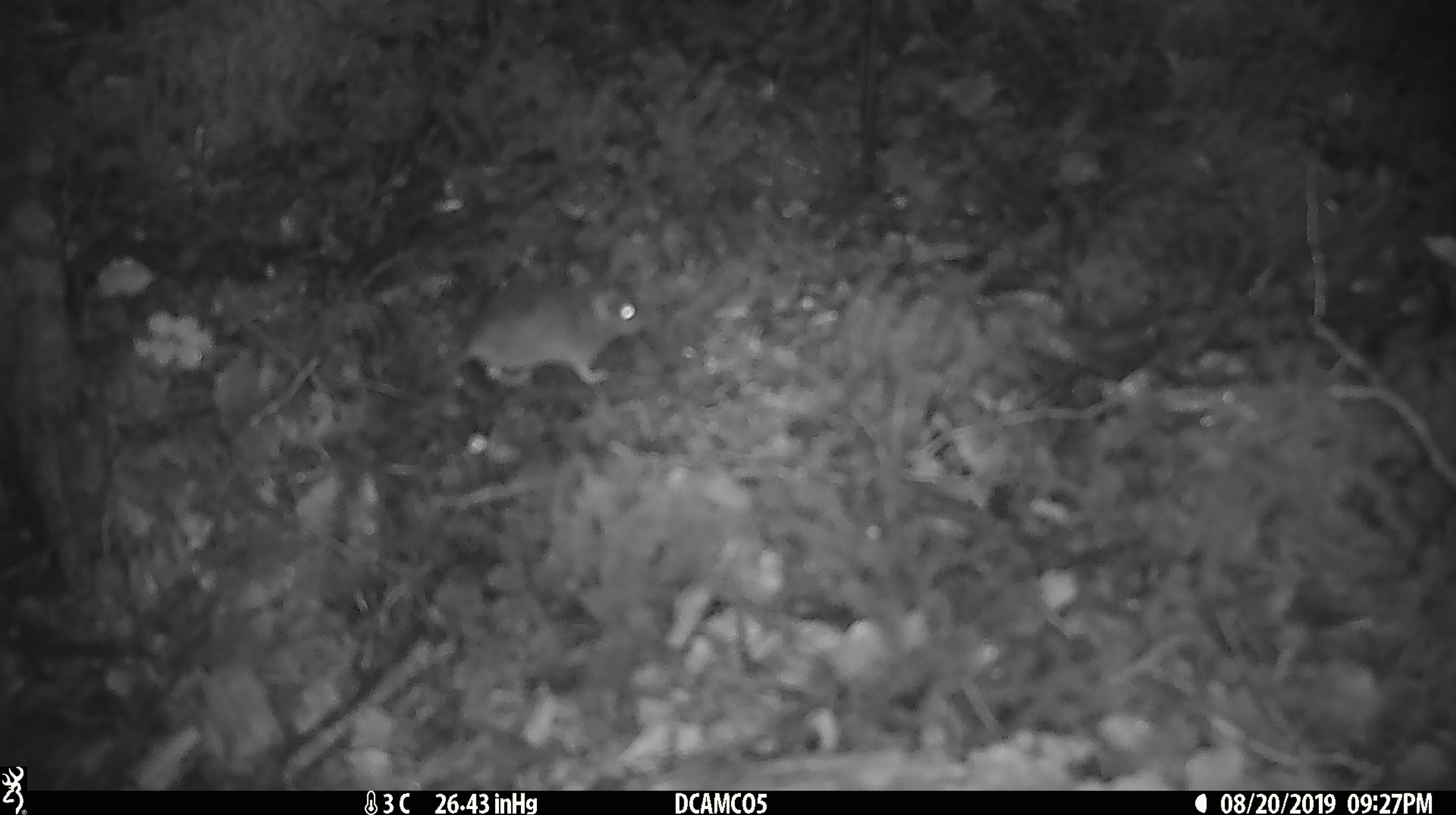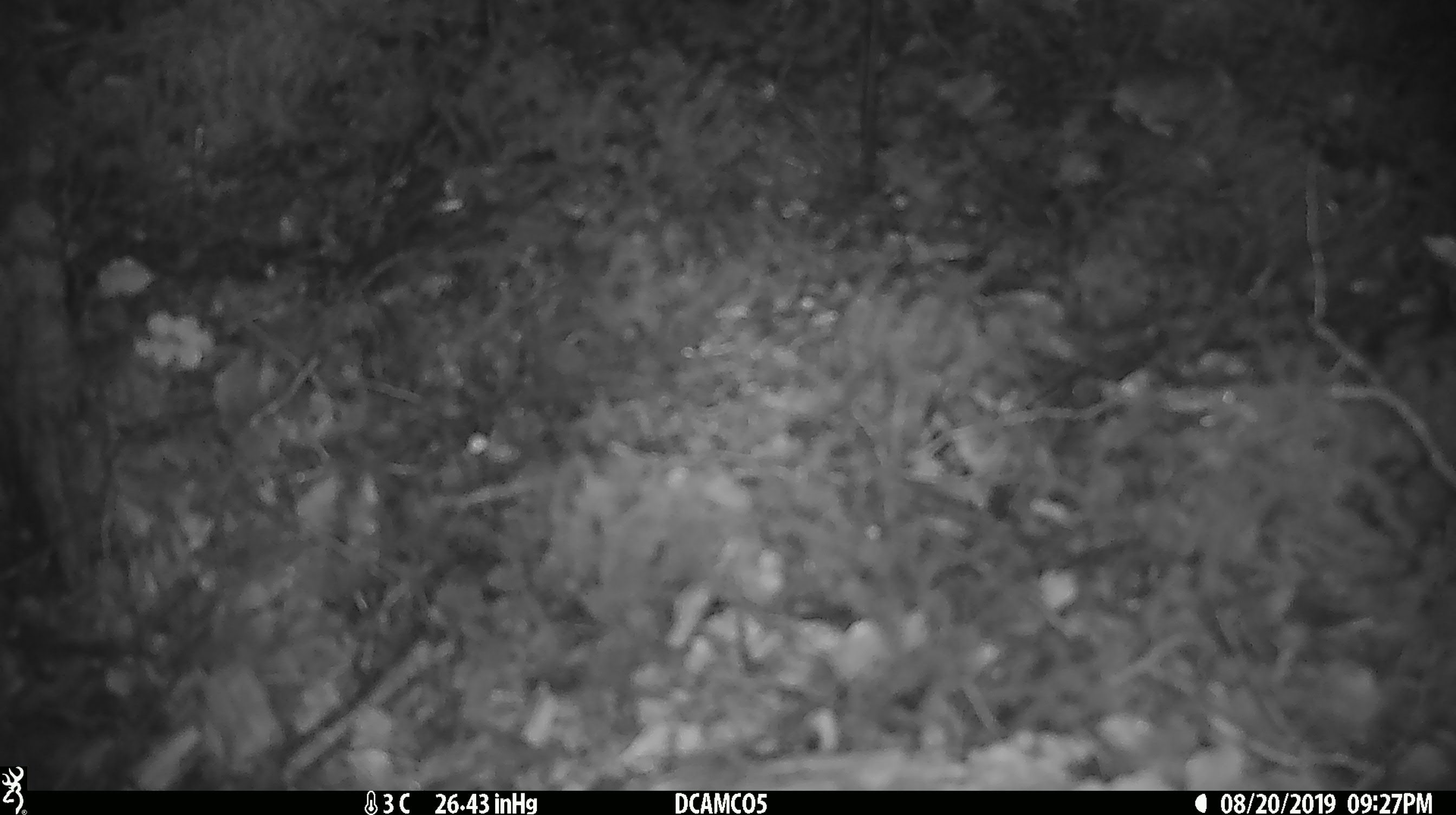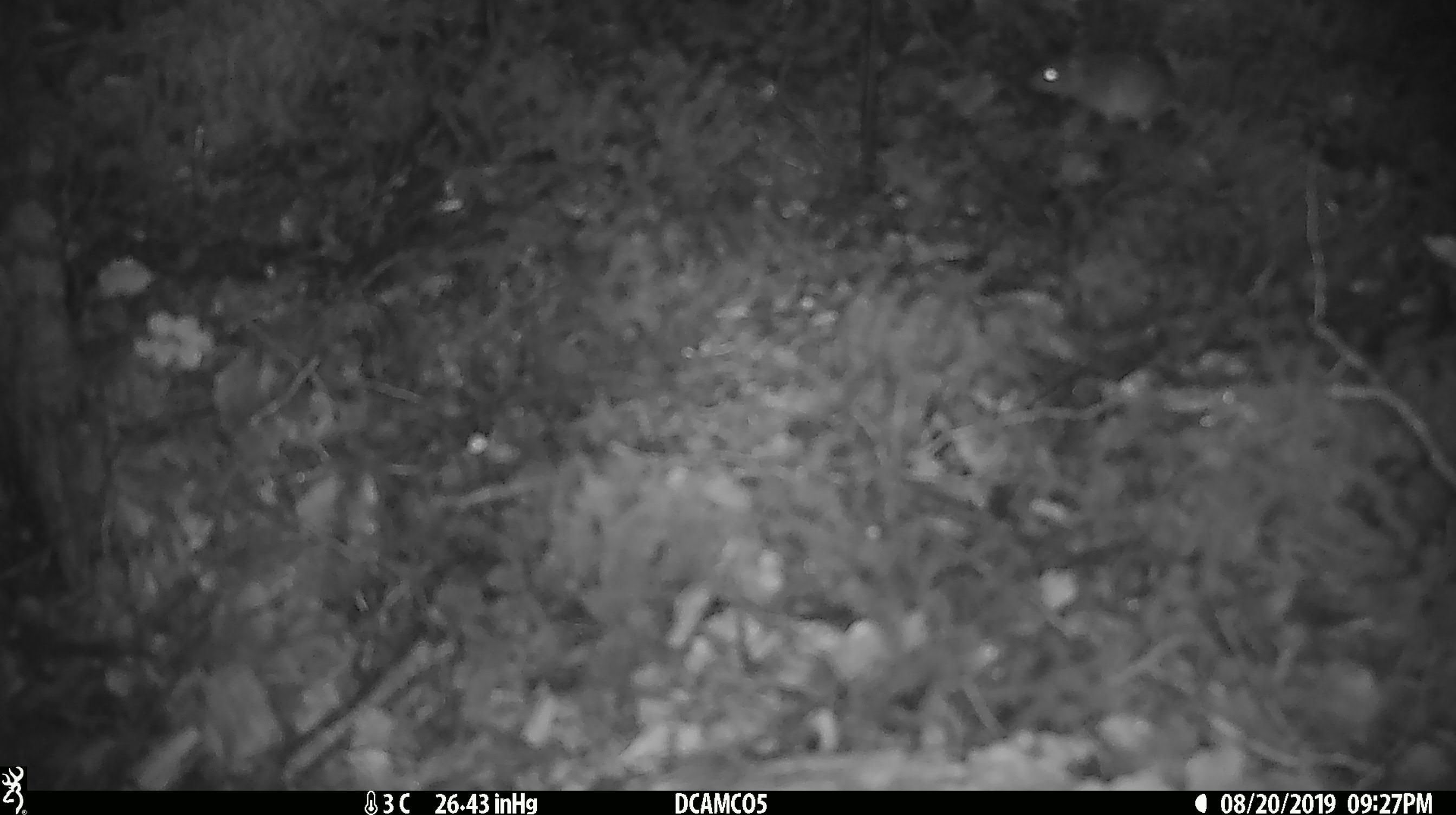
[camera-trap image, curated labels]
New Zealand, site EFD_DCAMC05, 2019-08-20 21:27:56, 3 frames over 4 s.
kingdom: Animalia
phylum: Chordata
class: Mammalia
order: Rodentia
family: Muridae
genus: Mus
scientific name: Mus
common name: mouse